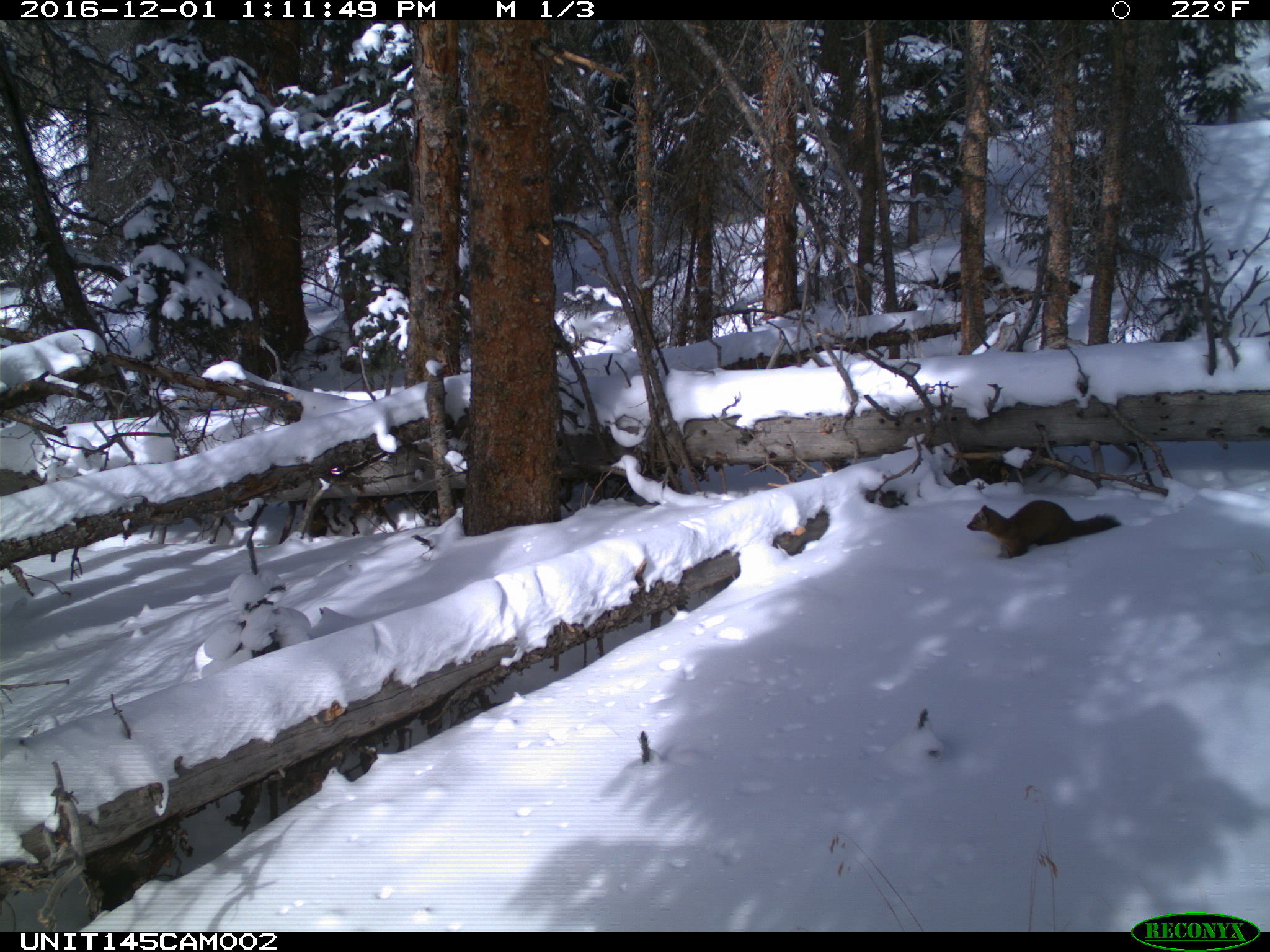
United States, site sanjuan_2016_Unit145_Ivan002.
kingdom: Animalia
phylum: Chordata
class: Mammalia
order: Carnivora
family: Mustelidae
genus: Martes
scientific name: Martes americana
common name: american marten